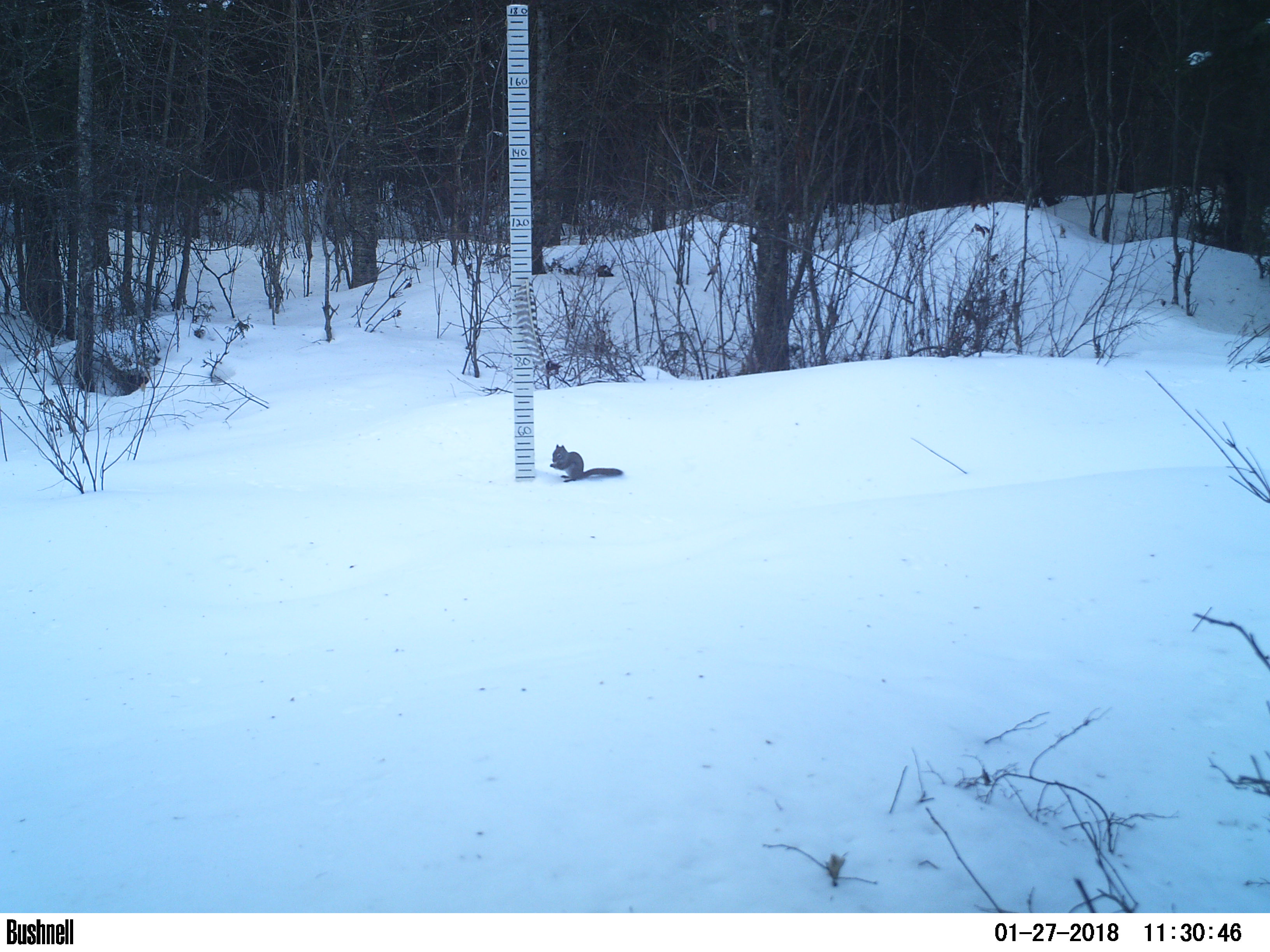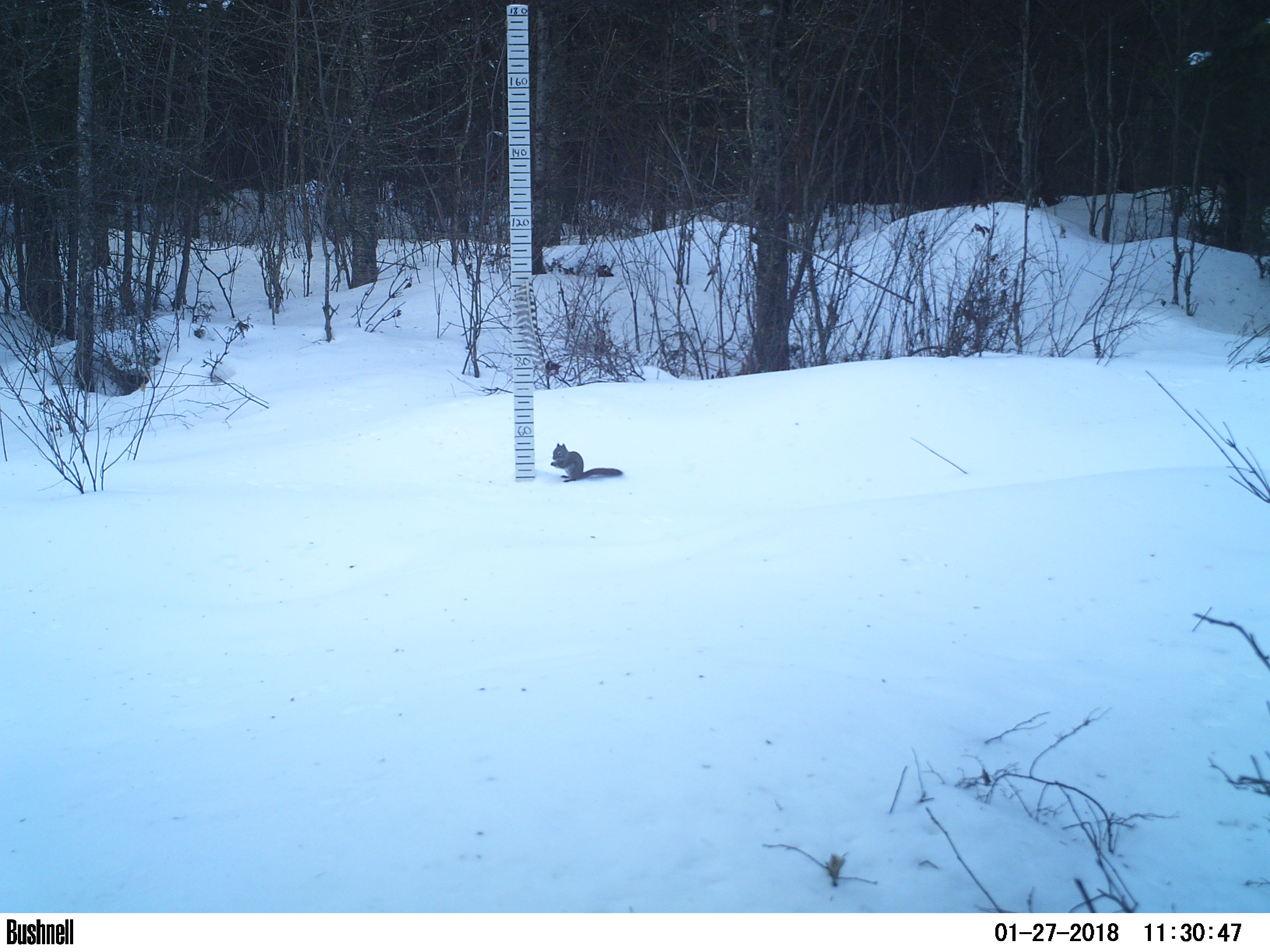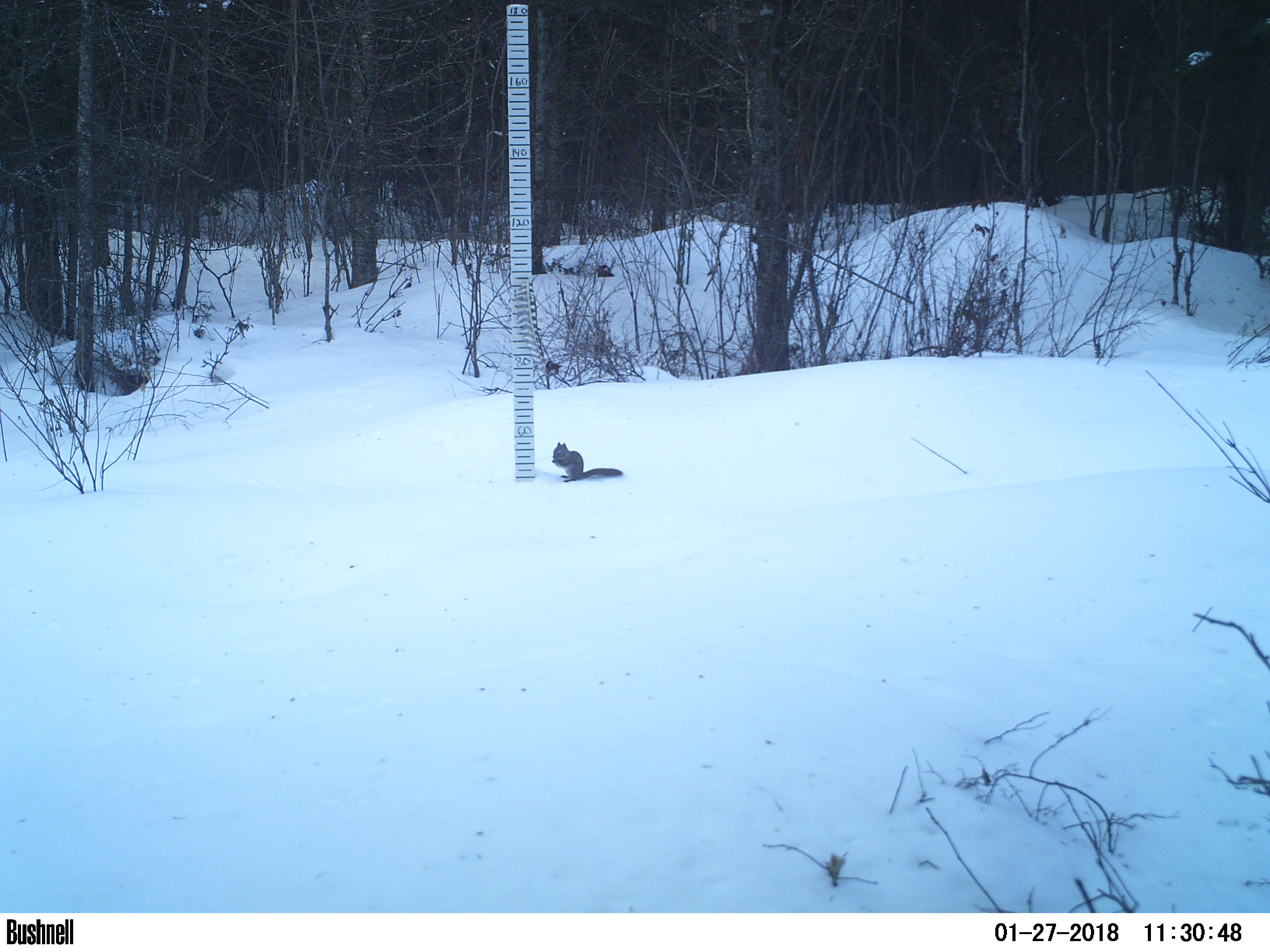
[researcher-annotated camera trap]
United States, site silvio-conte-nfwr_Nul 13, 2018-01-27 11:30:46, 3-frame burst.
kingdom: Animalia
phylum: Chordata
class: Mammalia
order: Rodentia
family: Sciuridae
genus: Tamiasciurus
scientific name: Tamiasciurus hudsonicus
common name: red squirrel